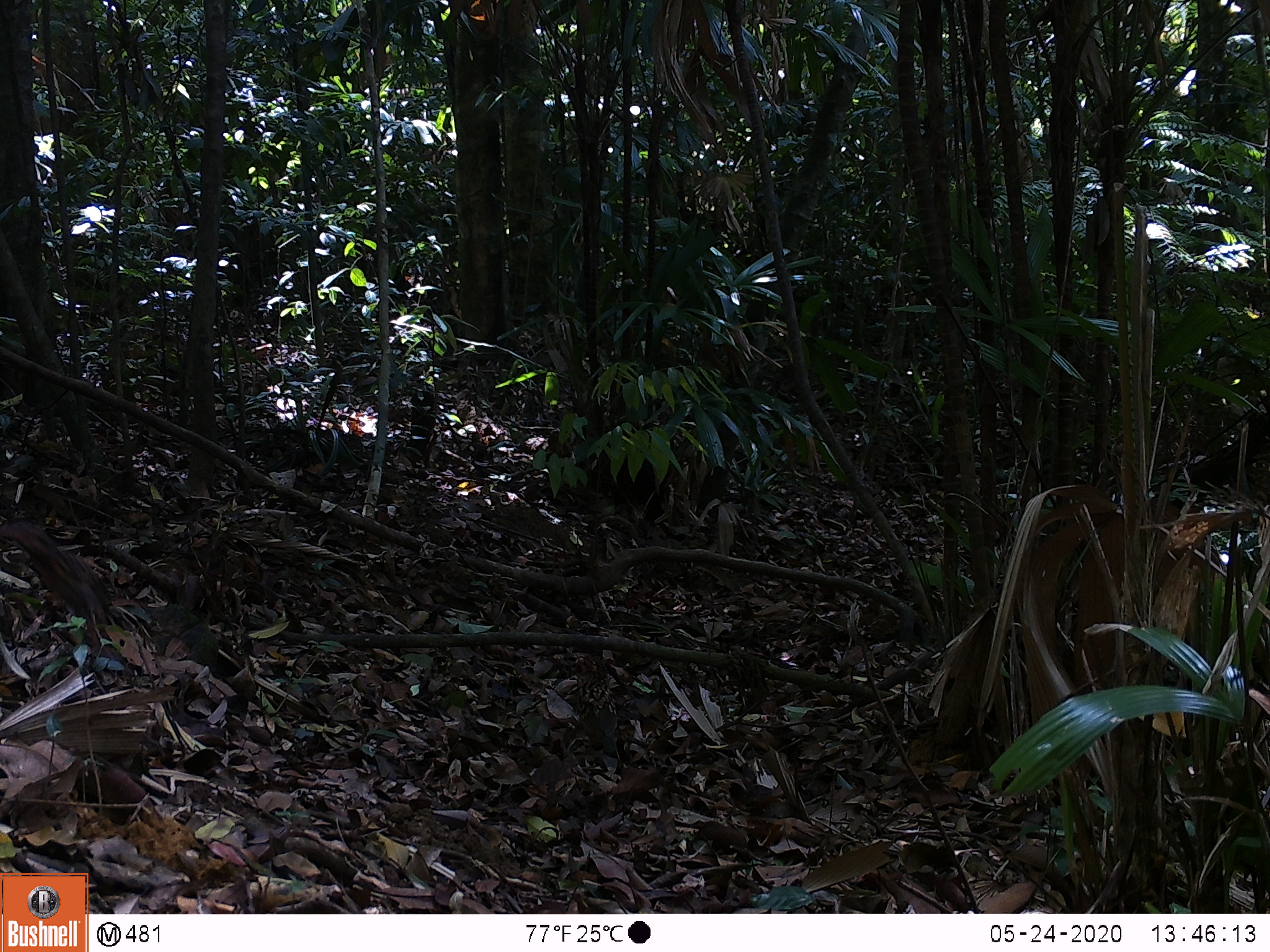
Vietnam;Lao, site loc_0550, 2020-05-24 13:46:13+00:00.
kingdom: Animalia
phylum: Chordata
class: Aves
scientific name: Aves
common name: bird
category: unidentified bird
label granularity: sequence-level